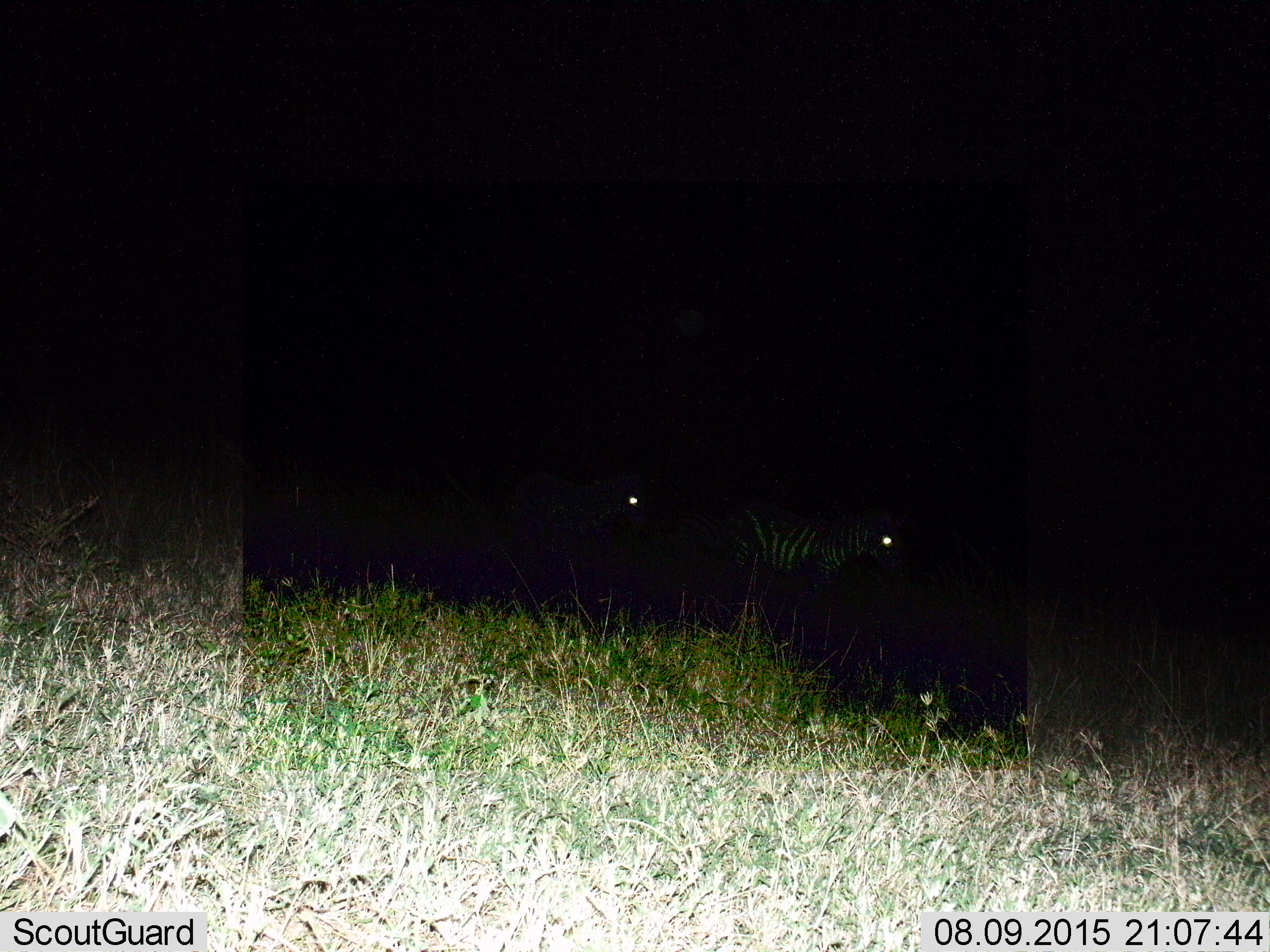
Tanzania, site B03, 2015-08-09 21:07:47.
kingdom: Animalia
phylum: Chordata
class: Mammalia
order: Perissodactyla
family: Equidae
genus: Equus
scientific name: Equus quagga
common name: plains zebra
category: zebra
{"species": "zebra (plains zebra) (Equus quagga)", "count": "2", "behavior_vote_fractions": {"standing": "67%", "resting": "0%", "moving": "40%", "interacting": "0%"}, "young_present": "0%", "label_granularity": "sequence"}